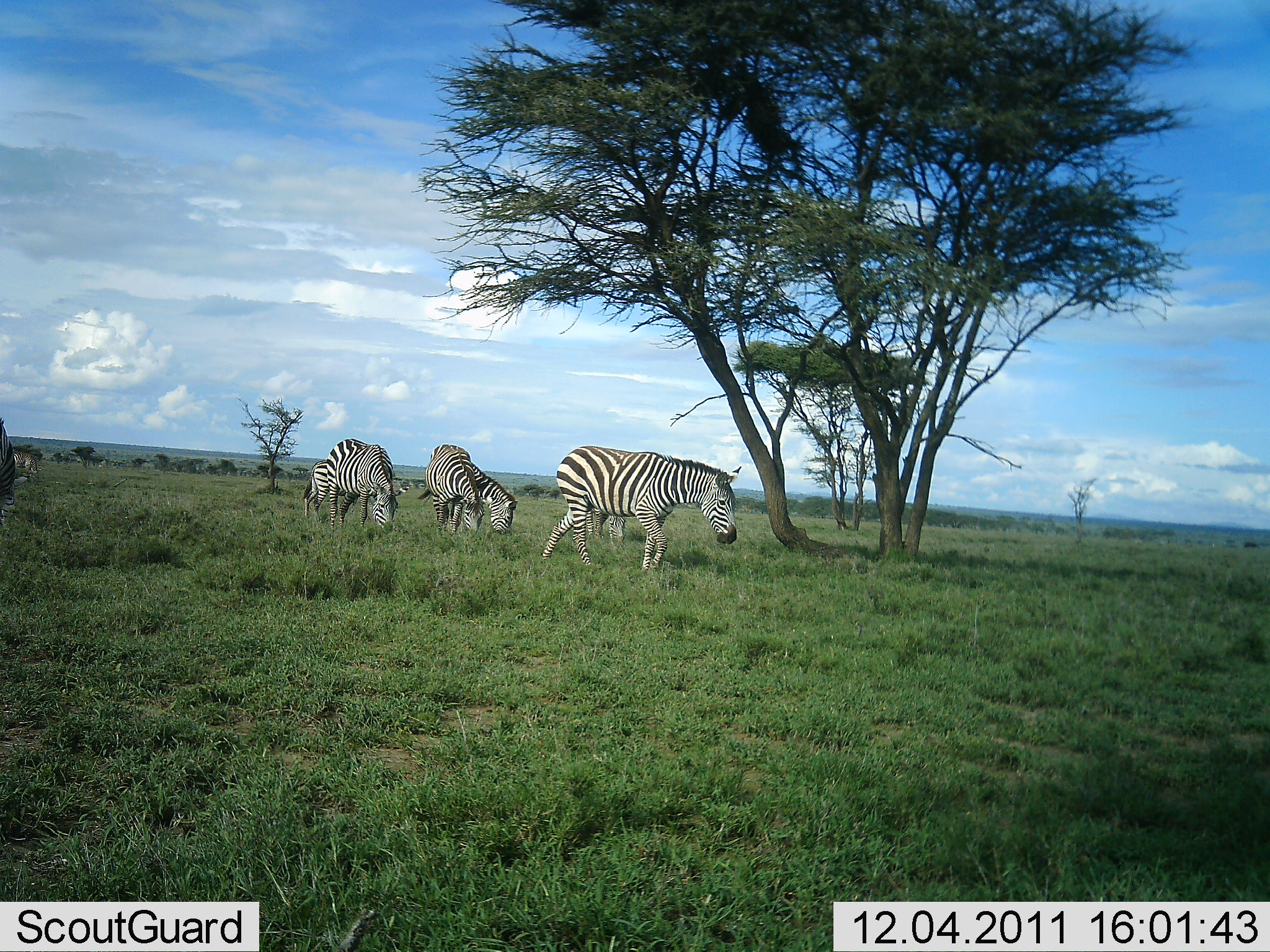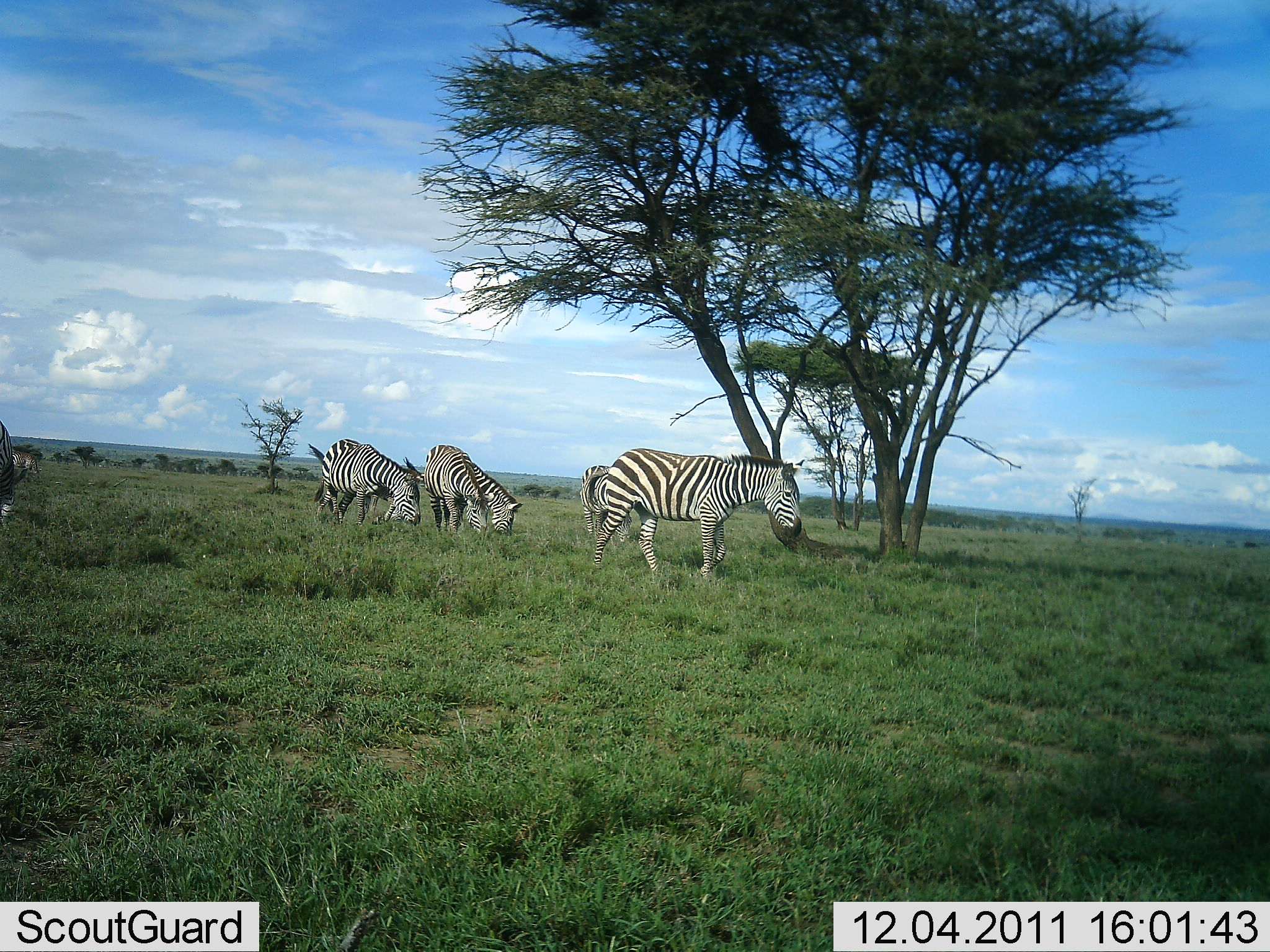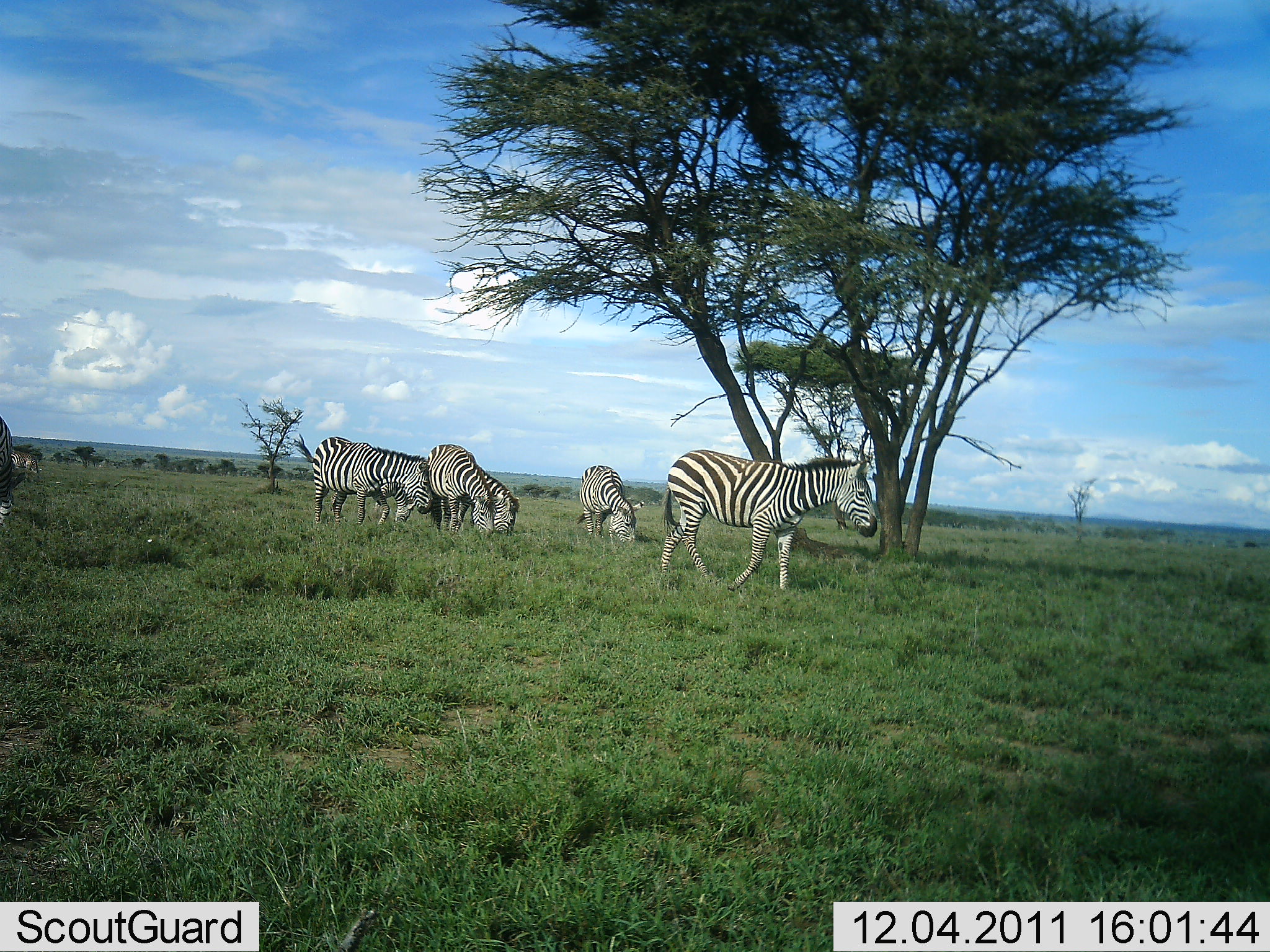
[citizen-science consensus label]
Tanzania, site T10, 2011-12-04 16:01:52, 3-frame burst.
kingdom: Animalia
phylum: Chordata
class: Mammalia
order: Perissodactyla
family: Equidae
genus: Equus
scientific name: Equus quagga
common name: plains zebra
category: zebra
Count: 7.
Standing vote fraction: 36%.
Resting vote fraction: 0%.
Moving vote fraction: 57%.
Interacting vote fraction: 0%.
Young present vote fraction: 0%.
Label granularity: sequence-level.